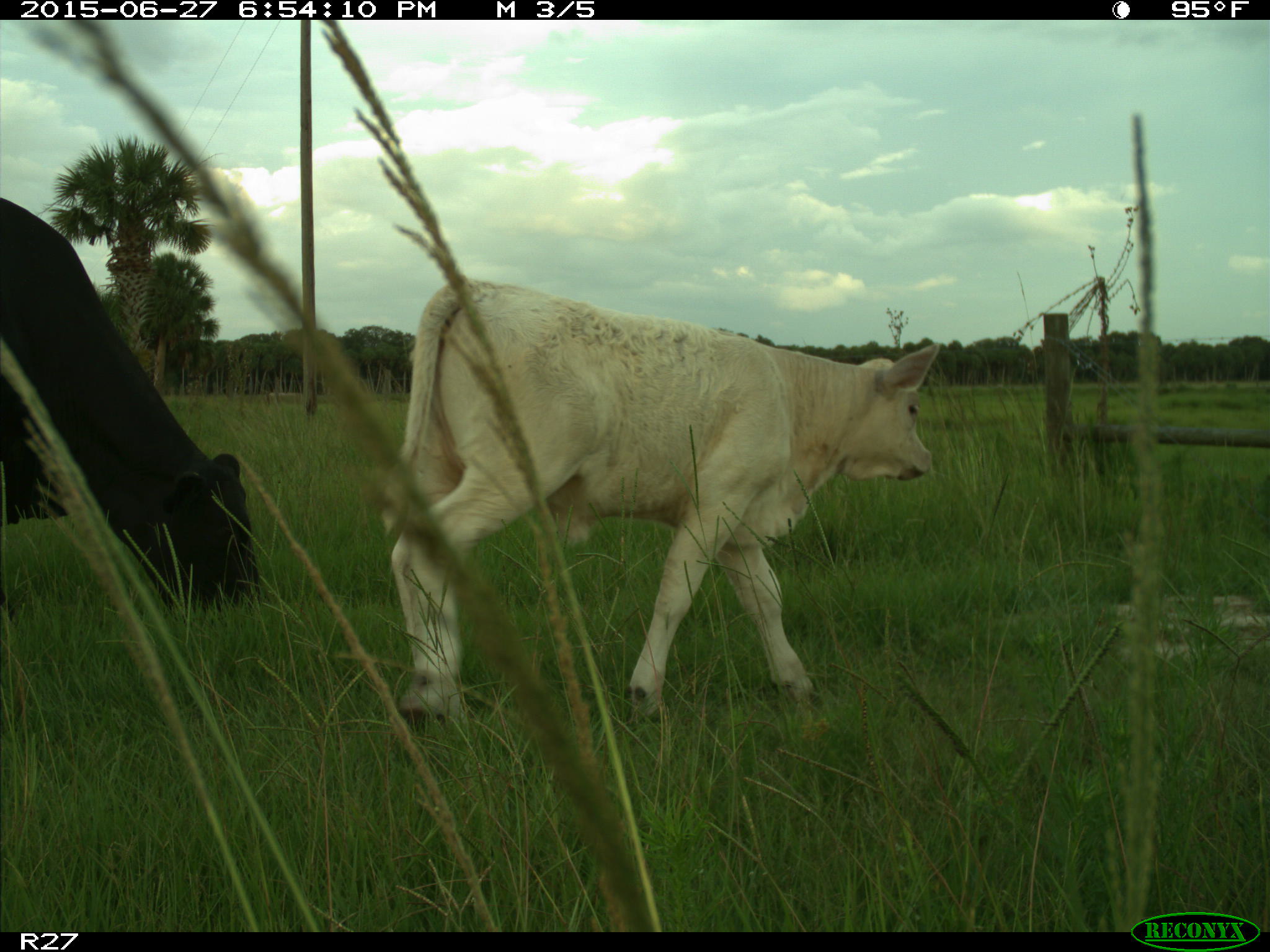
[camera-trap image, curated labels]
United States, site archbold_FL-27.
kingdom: Animalia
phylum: Chordata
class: Mammalia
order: Artiodactyla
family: Bovidae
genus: Bos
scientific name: Bos taurus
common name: domestic cow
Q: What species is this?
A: Bos taurus (domestic cow).